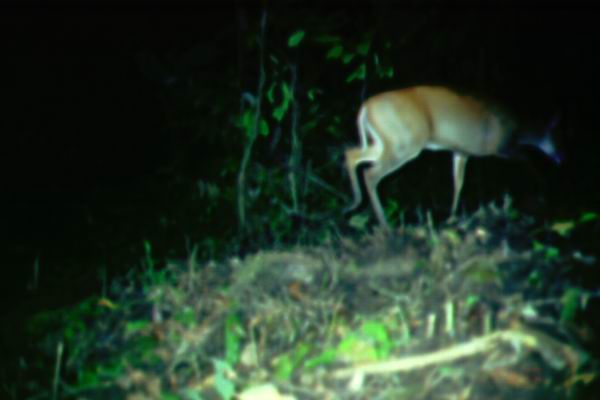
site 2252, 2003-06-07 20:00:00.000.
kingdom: Animalia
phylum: Chordata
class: Mammalia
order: Artiodactyla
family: Cervidae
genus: Muntiacus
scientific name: Muntiacus muntjak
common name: southern red muntjac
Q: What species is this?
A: Muntiacus muntjak (southern red muntjac).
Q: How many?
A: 1.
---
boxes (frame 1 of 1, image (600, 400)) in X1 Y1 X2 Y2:
muntiacus muntjak: 340 84 567 236